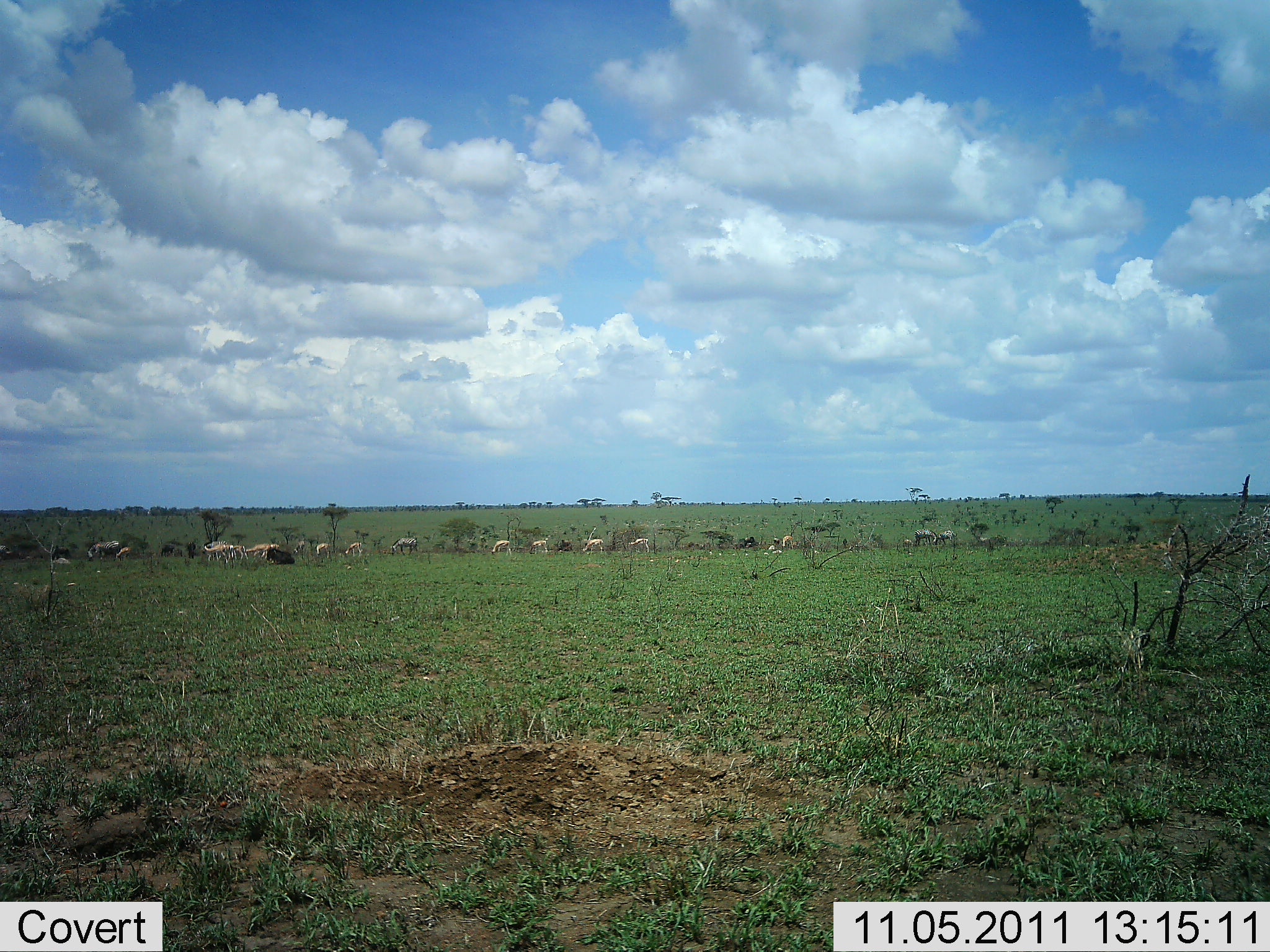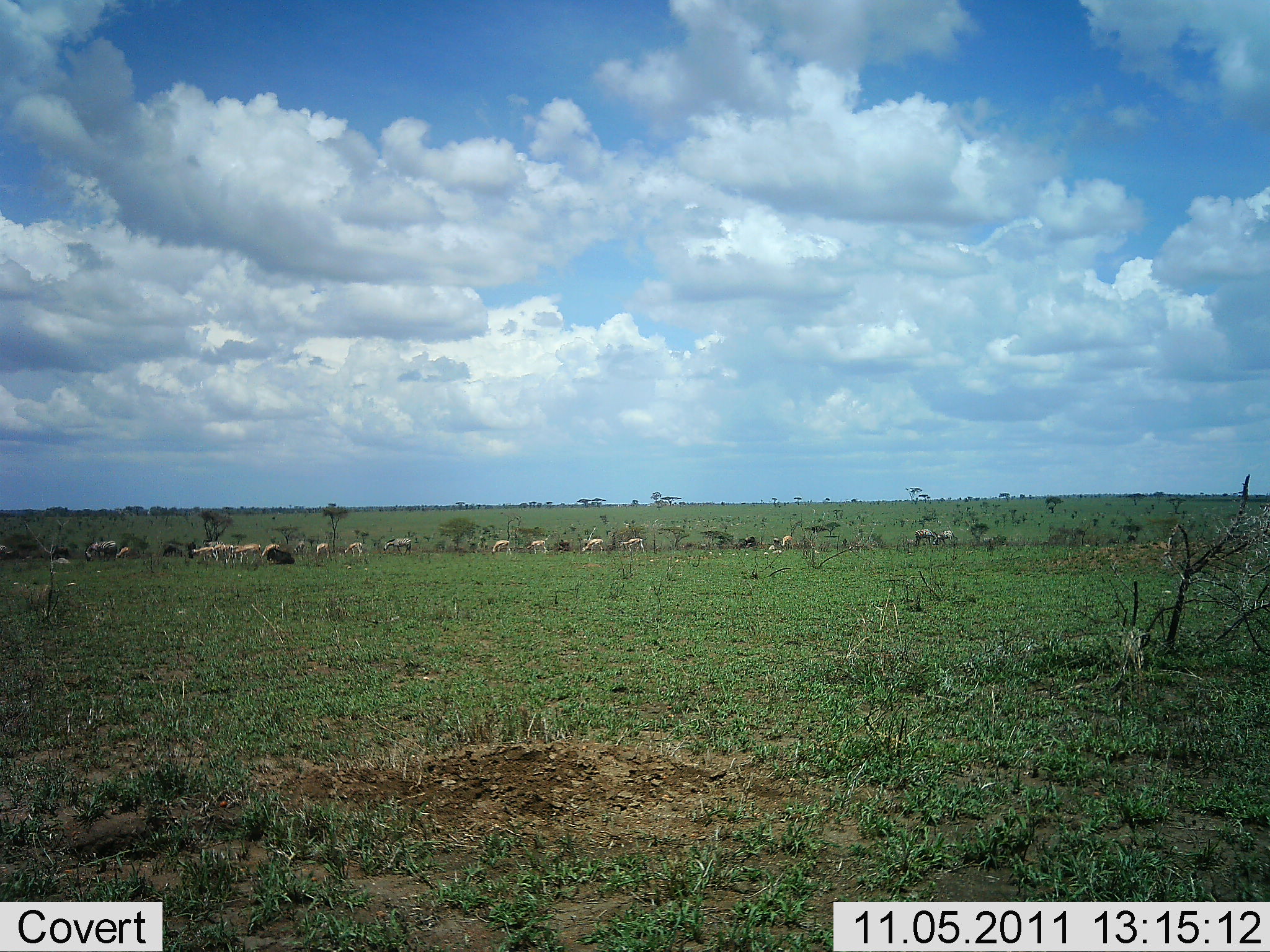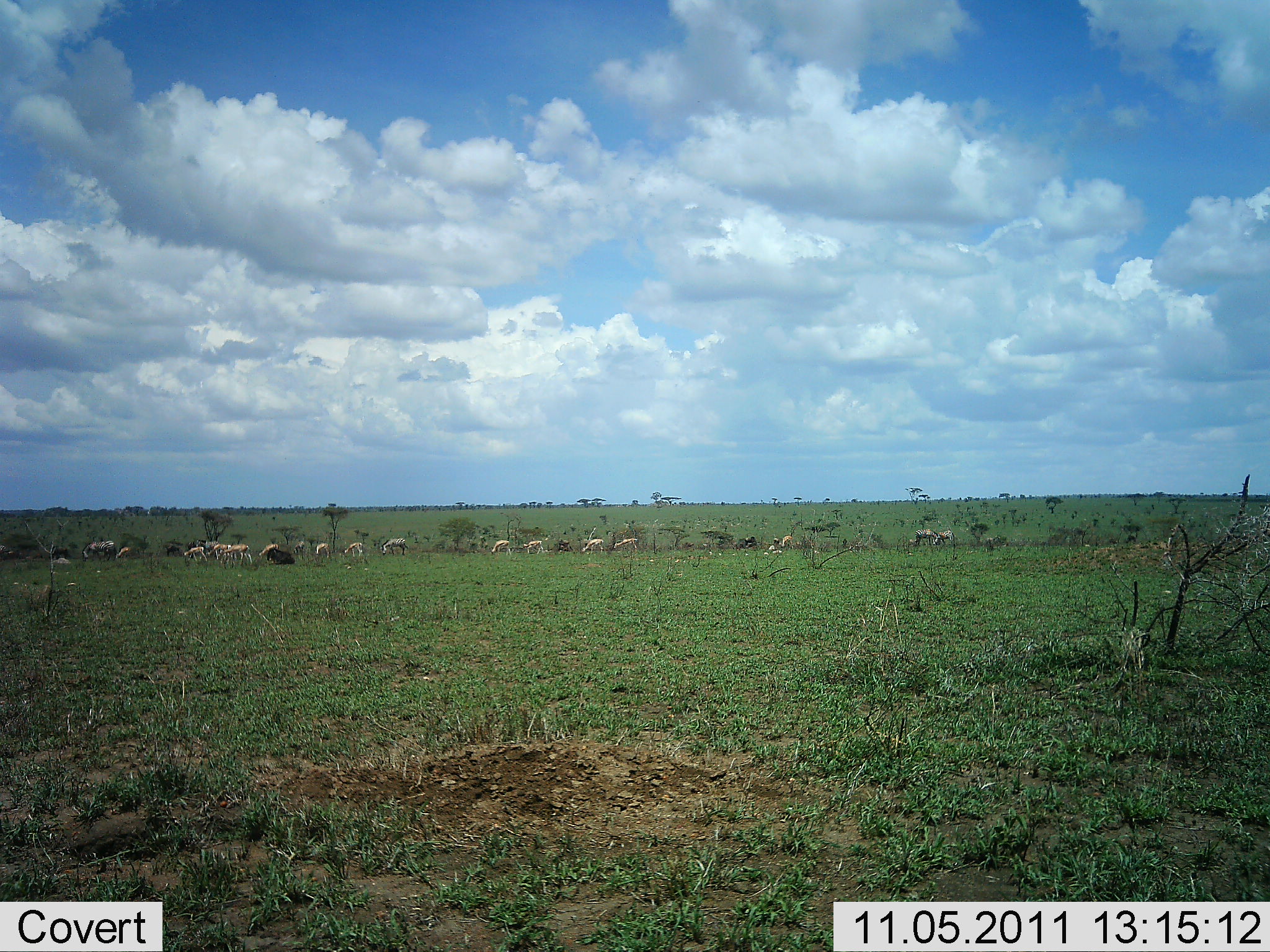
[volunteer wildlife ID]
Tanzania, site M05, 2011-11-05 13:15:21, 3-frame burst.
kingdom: Animalia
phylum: Chordata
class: Mammalia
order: Artiodactyla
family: Bovidae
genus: Eudorcas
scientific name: Eudorcas thomsonii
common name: thomson's gazelle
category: gazellethomsons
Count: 11-50.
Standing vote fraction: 29%.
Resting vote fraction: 0%.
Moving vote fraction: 57%.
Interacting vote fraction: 0%.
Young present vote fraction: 0%.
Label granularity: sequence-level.